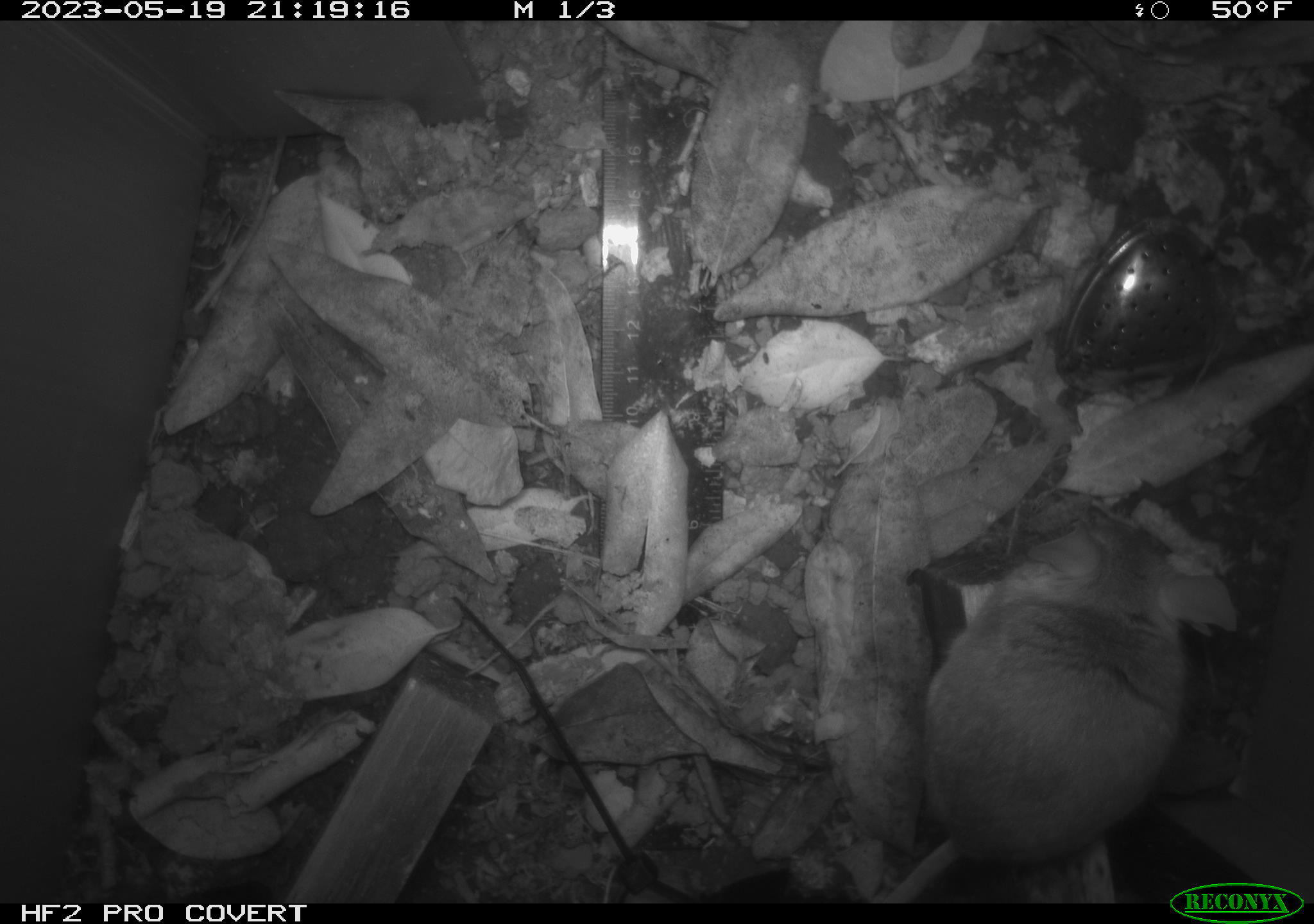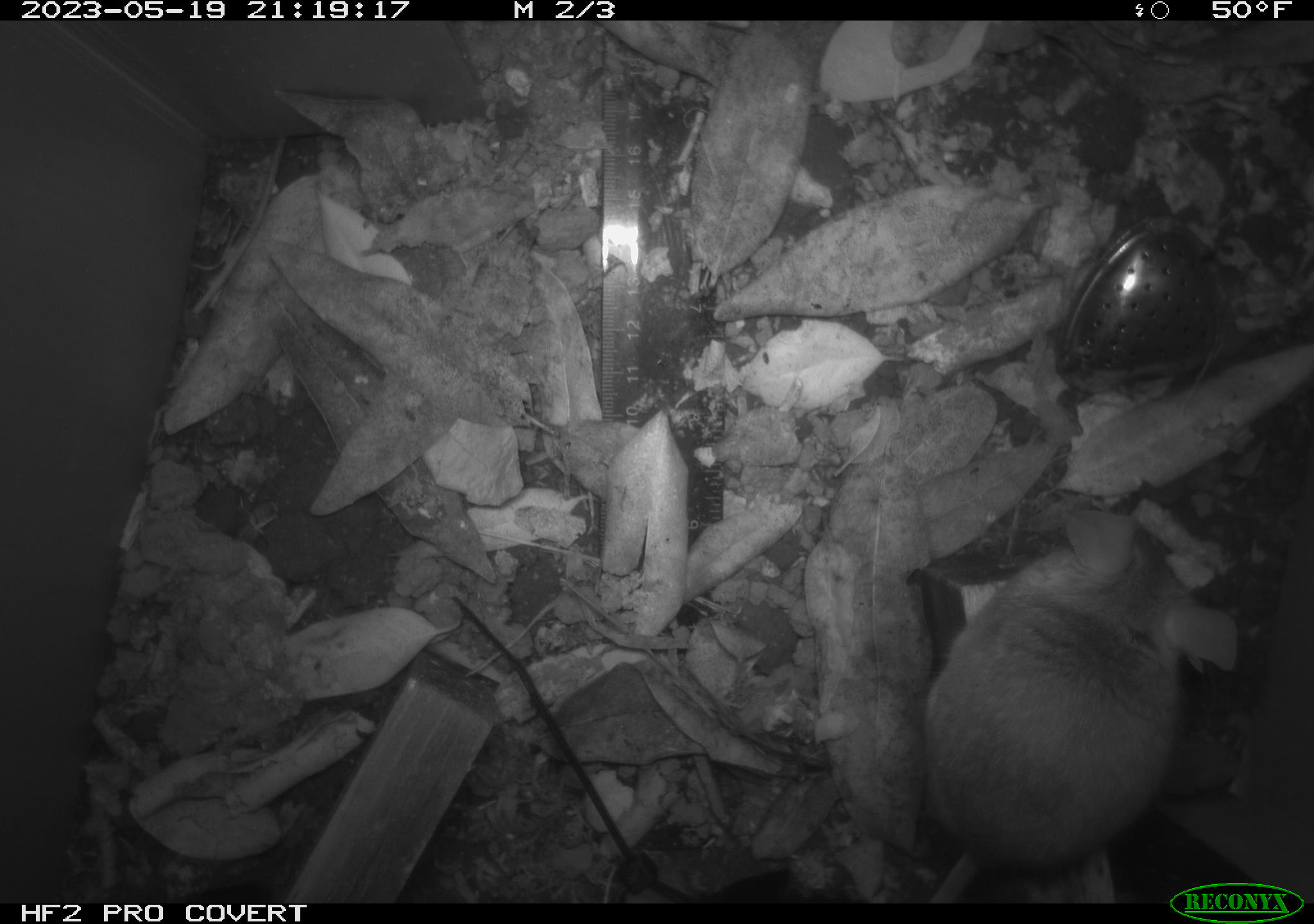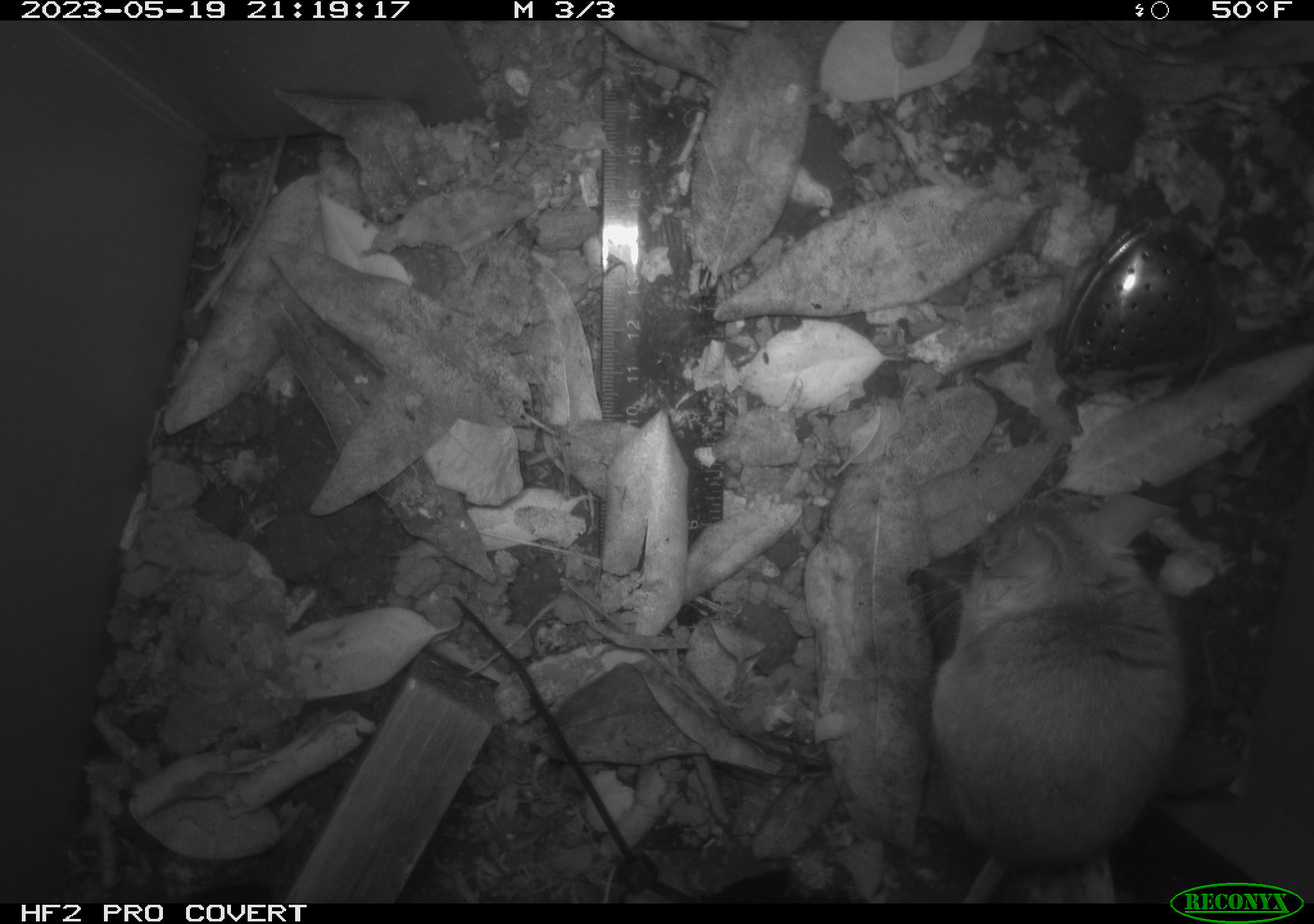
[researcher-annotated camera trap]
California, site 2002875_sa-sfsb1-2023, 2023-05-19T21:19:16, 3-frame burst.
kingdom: Animalia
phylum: Chordata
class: Mammalia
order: Rodentia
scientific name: Rodentia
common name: mouse species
Mouse species (Rodentia).